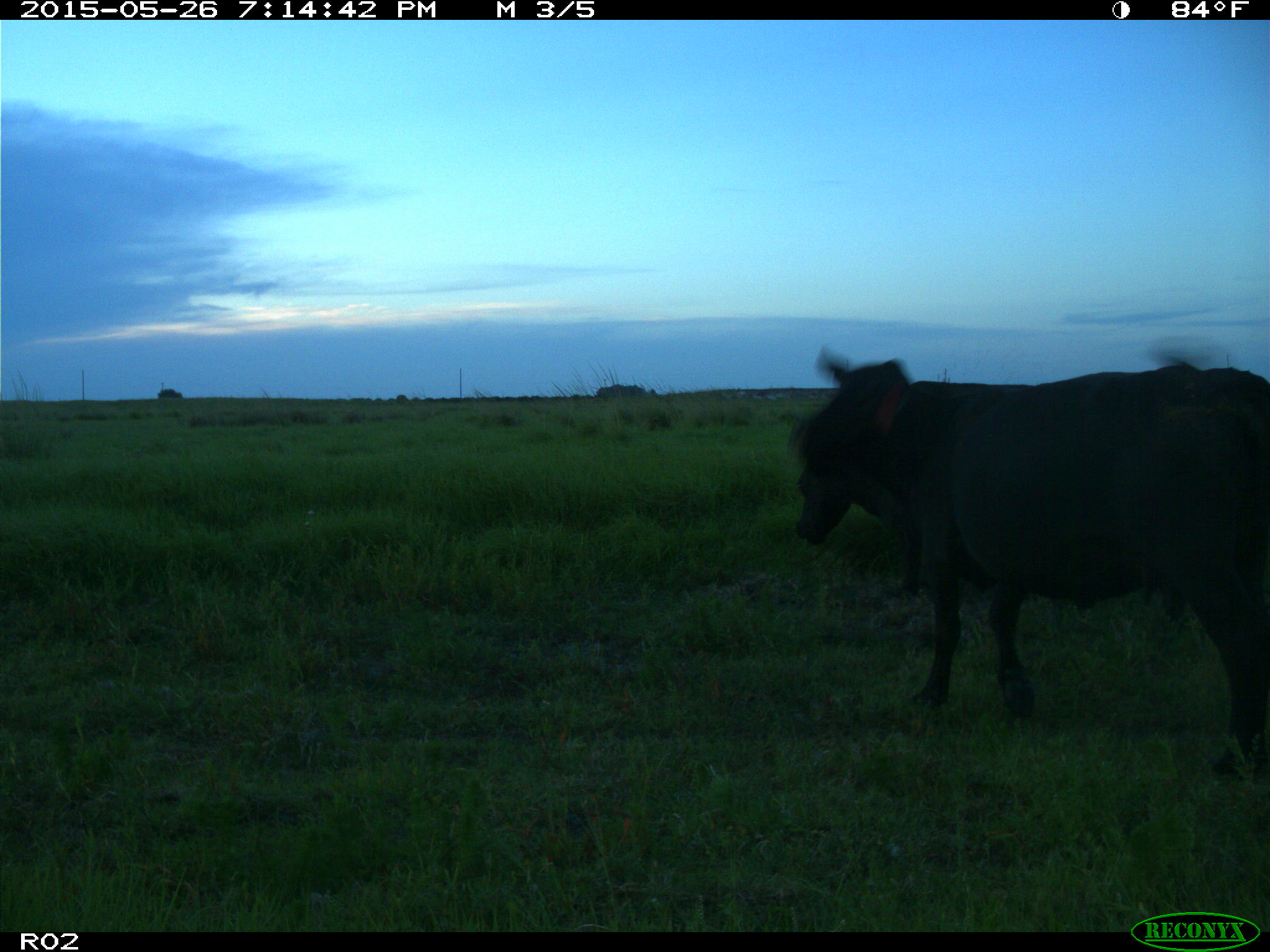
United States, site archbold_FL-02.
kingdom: Animalia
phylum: Chordata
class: Mammalia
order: Artiodactyla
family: Bovidae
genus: Bos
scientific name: Bos taurus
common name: domestic cow